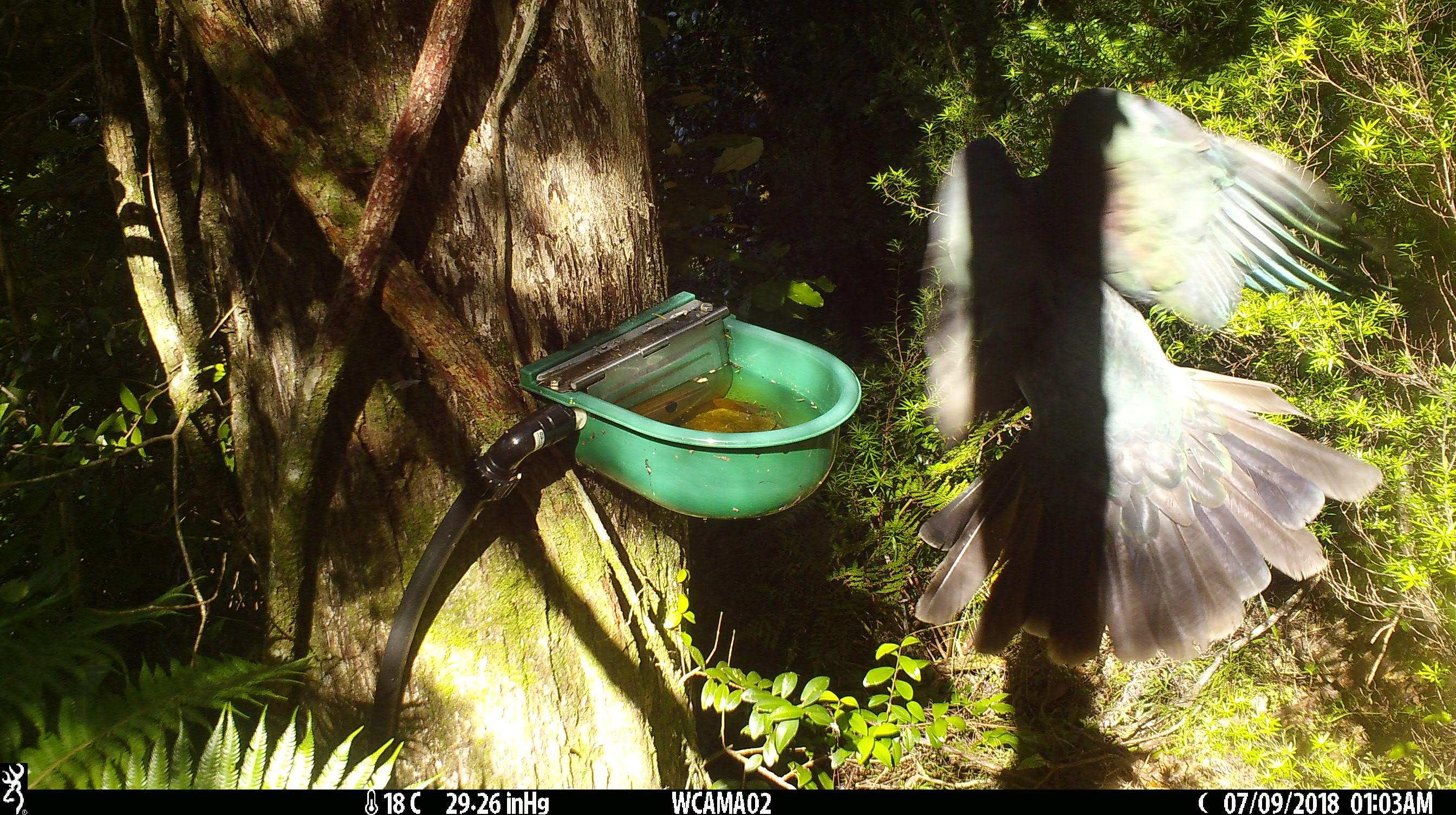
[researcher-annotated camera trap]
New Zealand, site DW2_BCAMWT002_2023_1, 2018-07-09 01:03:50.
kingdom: Animalia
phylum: Chordata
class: Aves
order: Columbiformes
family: Columbidae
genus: Hemiphaga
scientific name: Hemiphaga novaeseelandiae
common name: new zealand pigeon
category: kereru